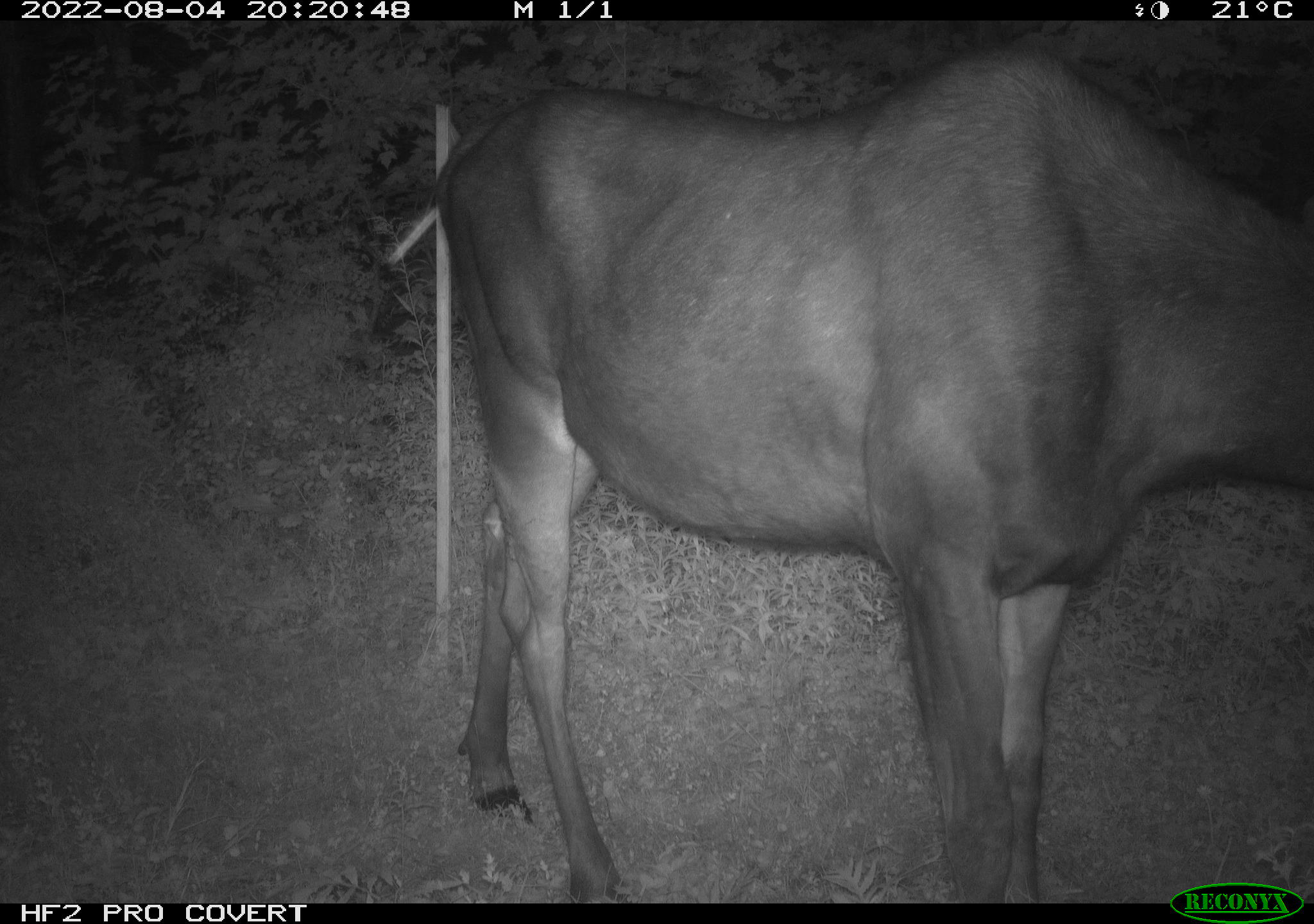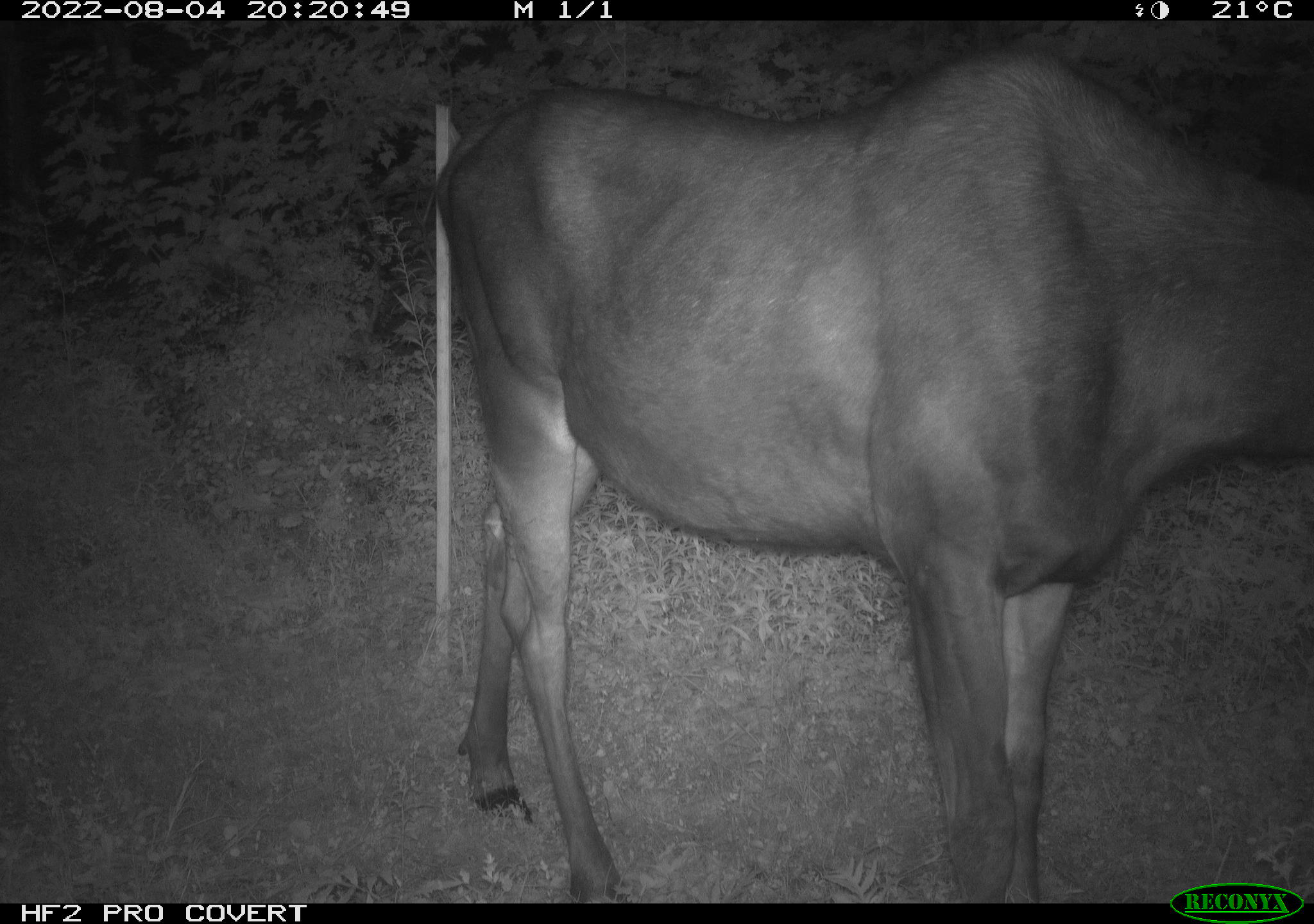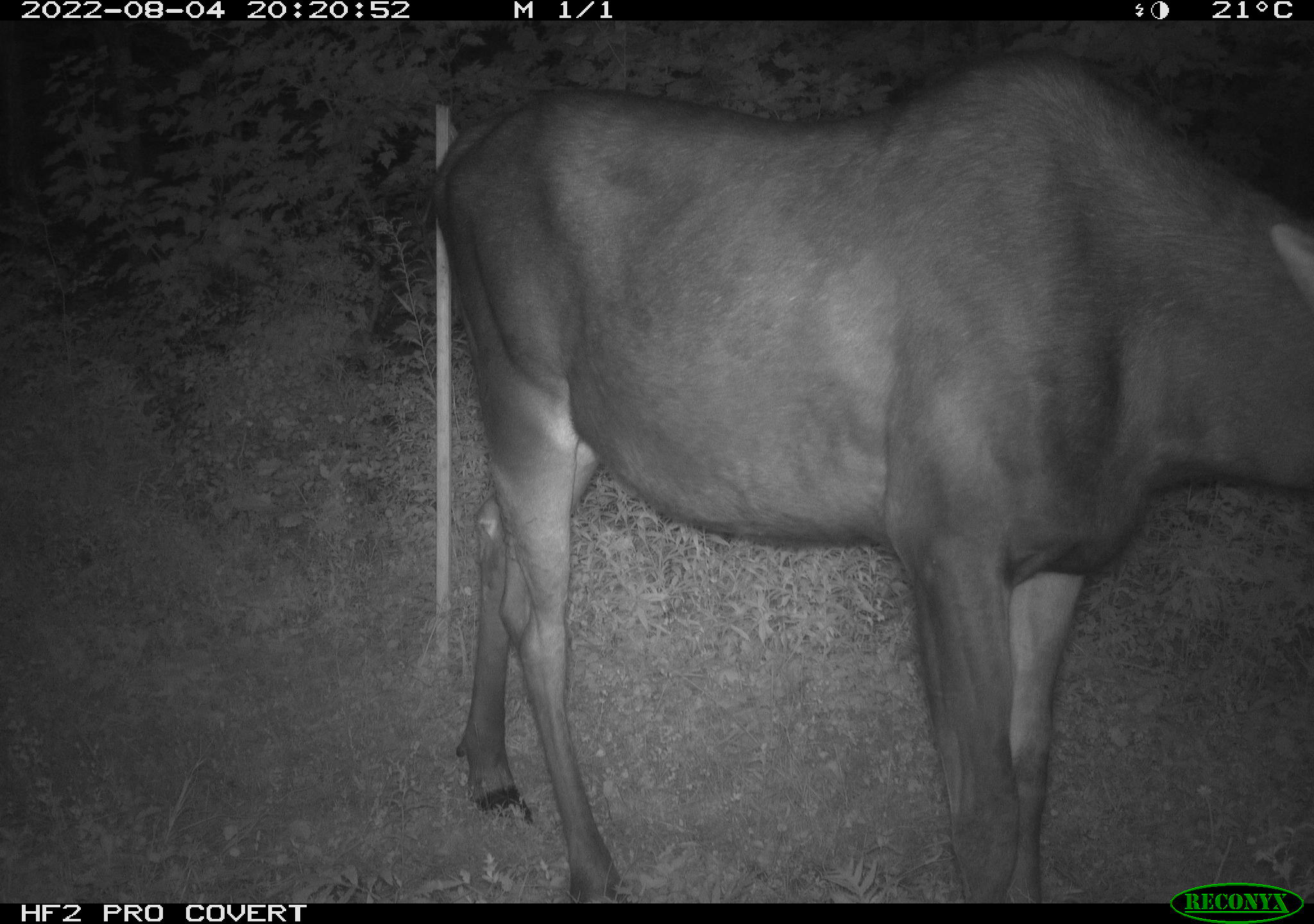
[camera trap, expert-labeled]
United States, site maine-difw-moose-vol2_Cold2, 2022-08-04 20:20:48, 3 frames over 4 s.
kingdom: Animalia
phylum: Chordata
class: Mammalia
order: Artiodactyla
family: Cervidae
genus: Alces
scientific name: Alces alces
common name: moose